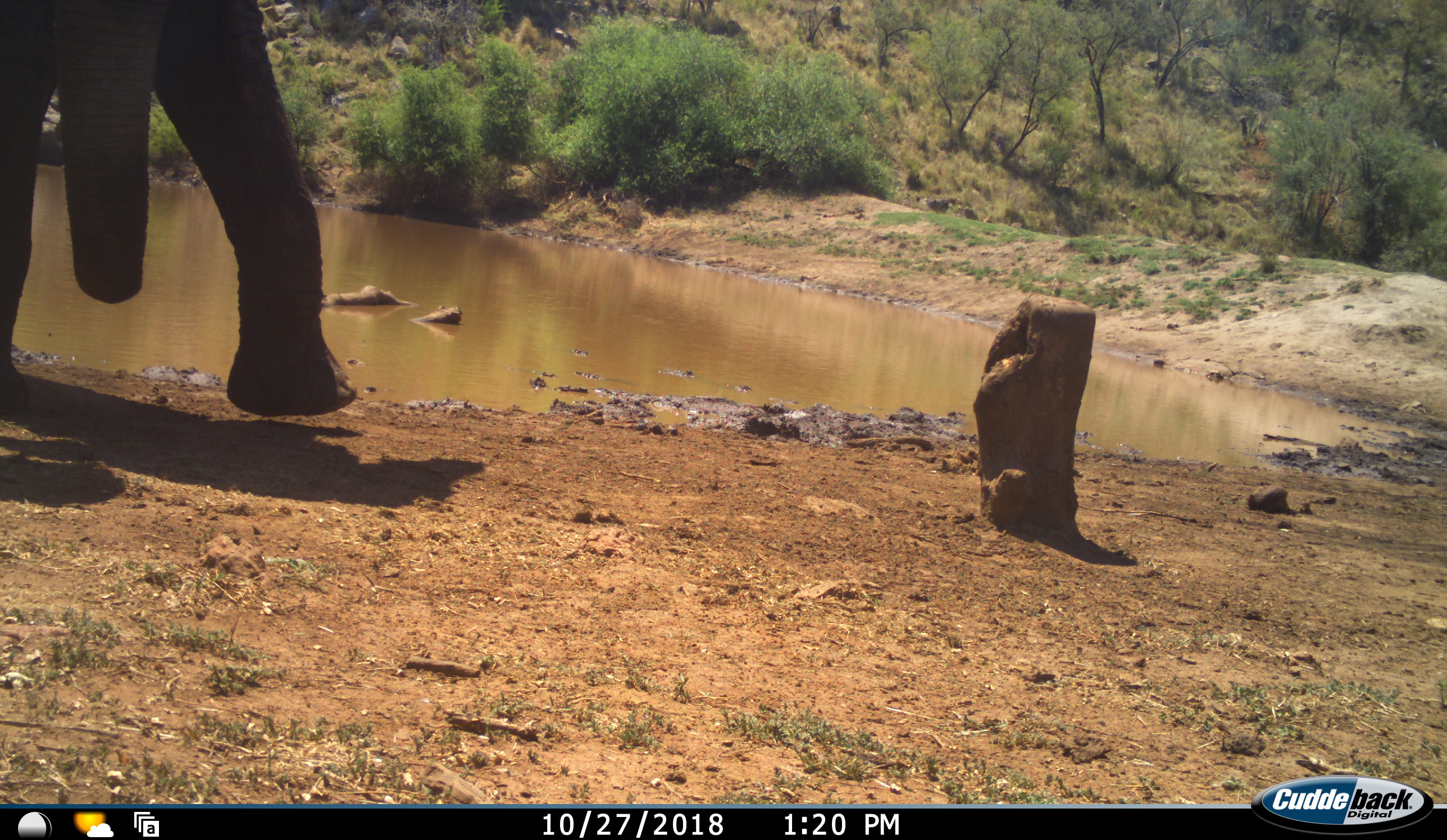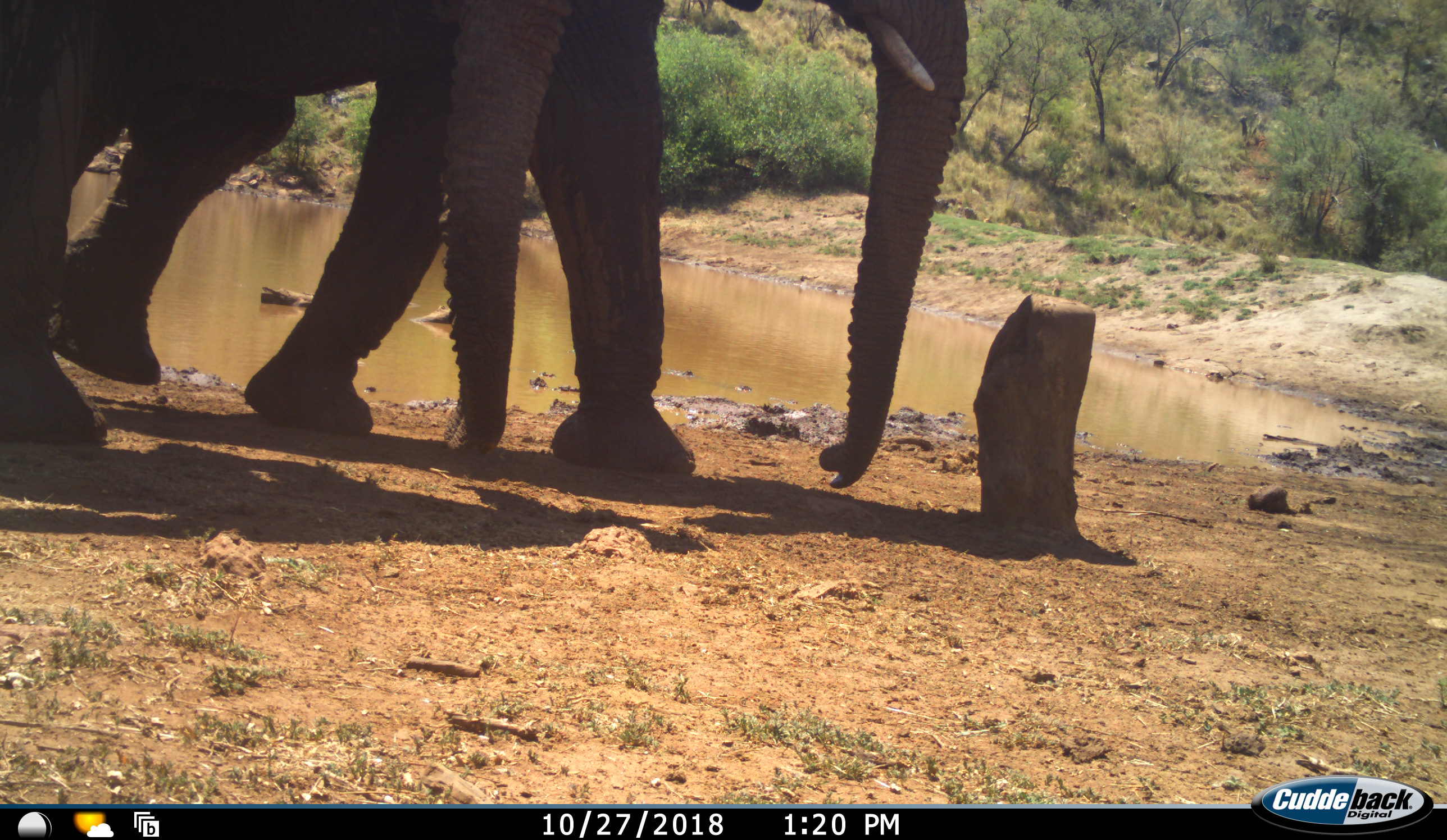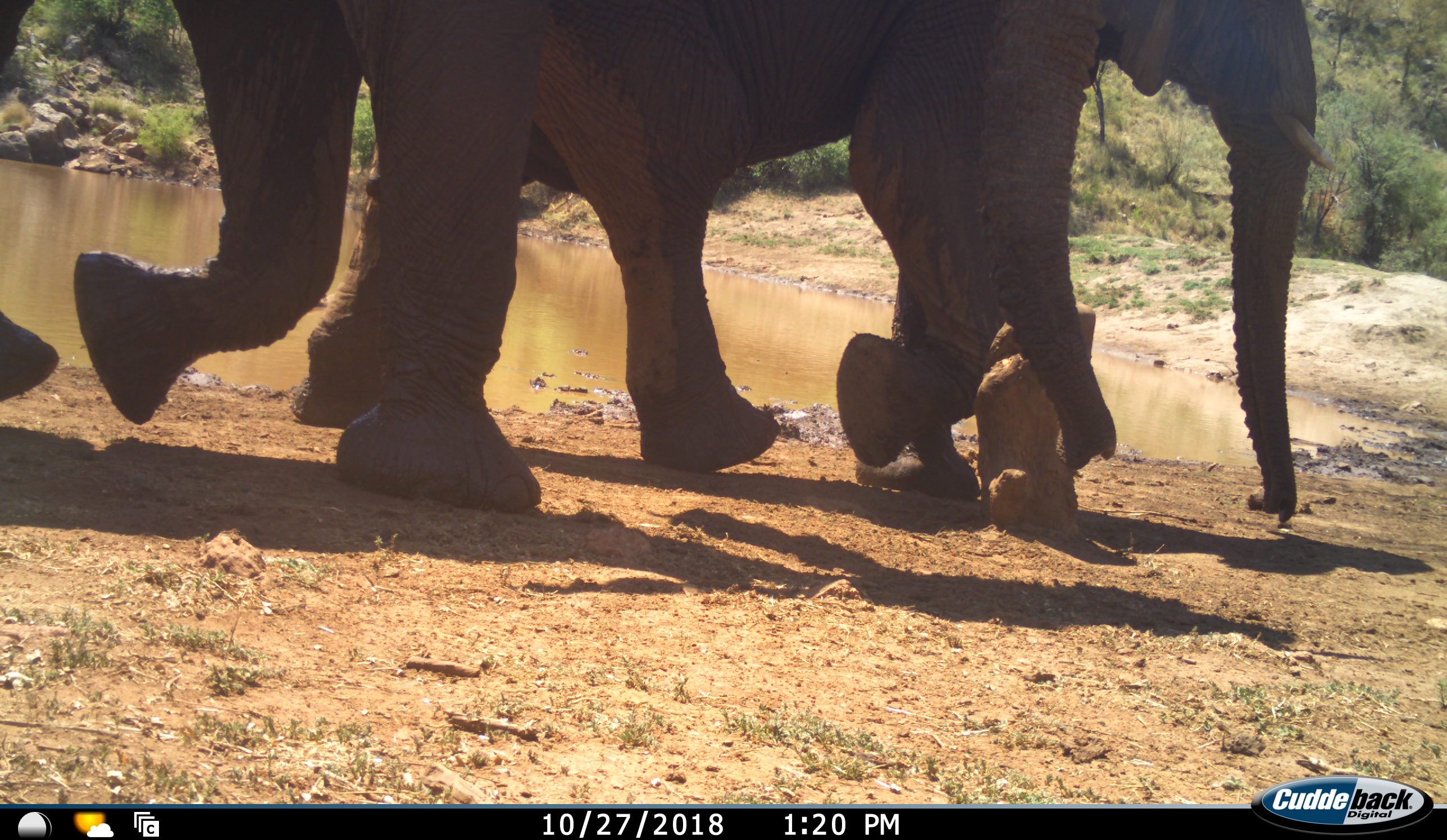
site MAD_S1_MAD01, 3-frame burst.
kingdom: Animalia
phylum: Chordata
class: Mammalia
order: Proboscidea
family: Elephantidae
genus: Loxodonta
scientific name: Loxodonta africana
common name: african bush elephant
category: elephant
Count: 2.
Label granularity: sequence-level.